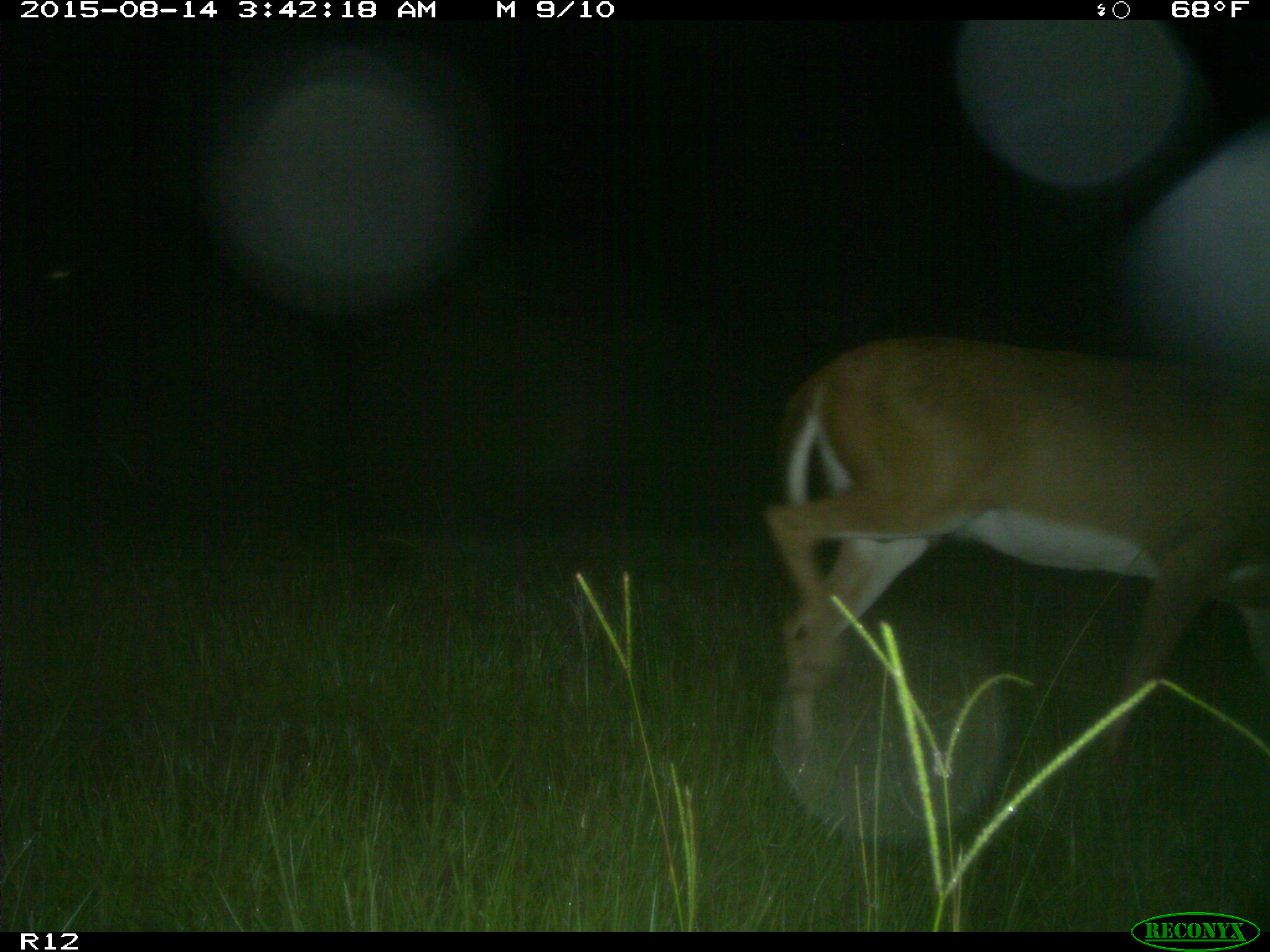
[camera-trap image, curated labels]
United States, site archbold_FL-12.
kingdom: Animalia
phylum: Chordata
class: Mammalia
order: Artiodactyla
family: Cervidae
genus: Odocoileus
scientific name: Odocoileus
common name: deer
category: unidentified deer